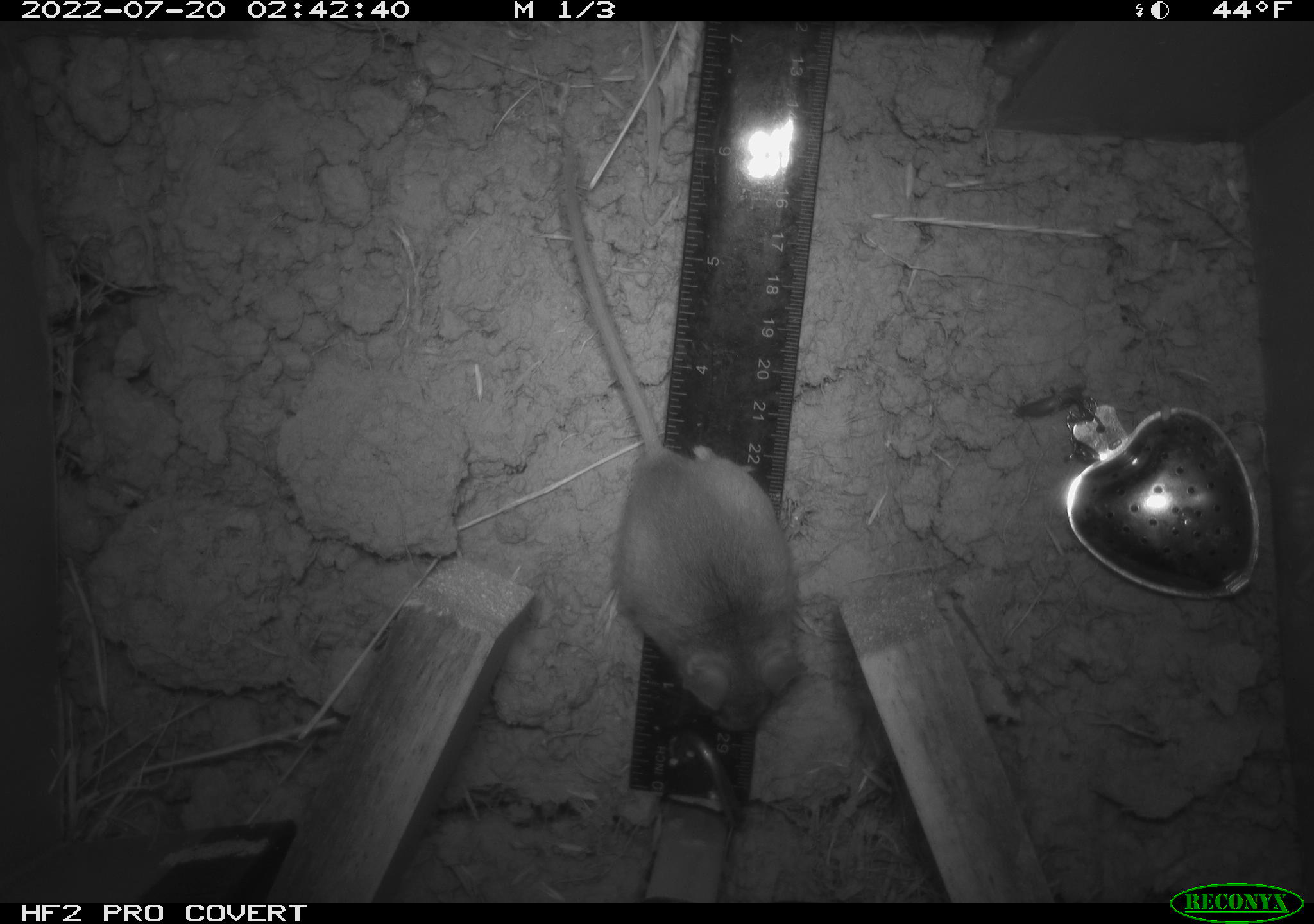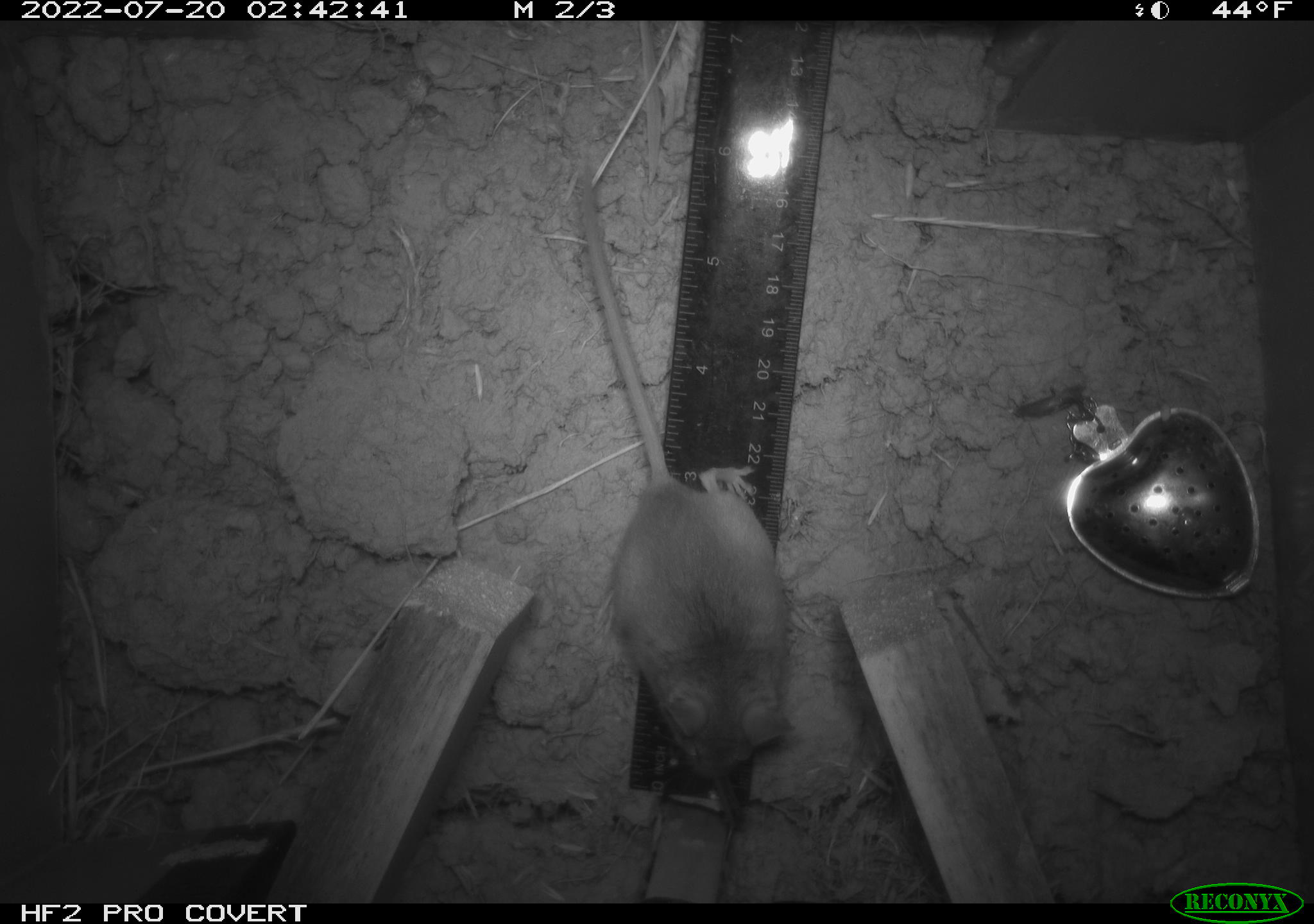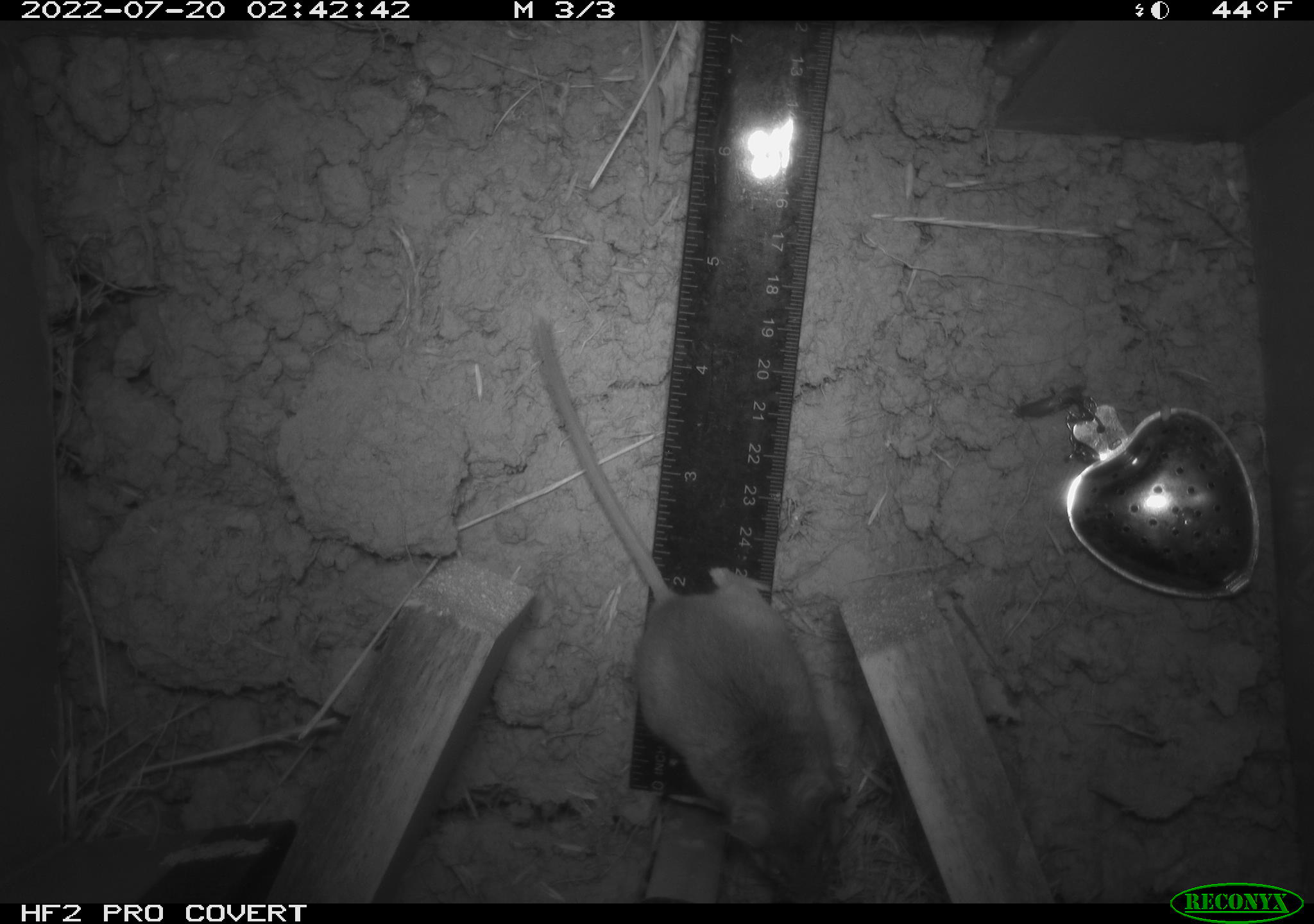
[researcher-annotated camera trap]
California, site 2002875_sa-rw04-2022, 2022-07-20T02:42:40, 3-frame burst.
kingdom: Animalia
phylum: Chordata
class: Mammalia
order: Rodentia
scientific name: Rodentia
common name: mouse species